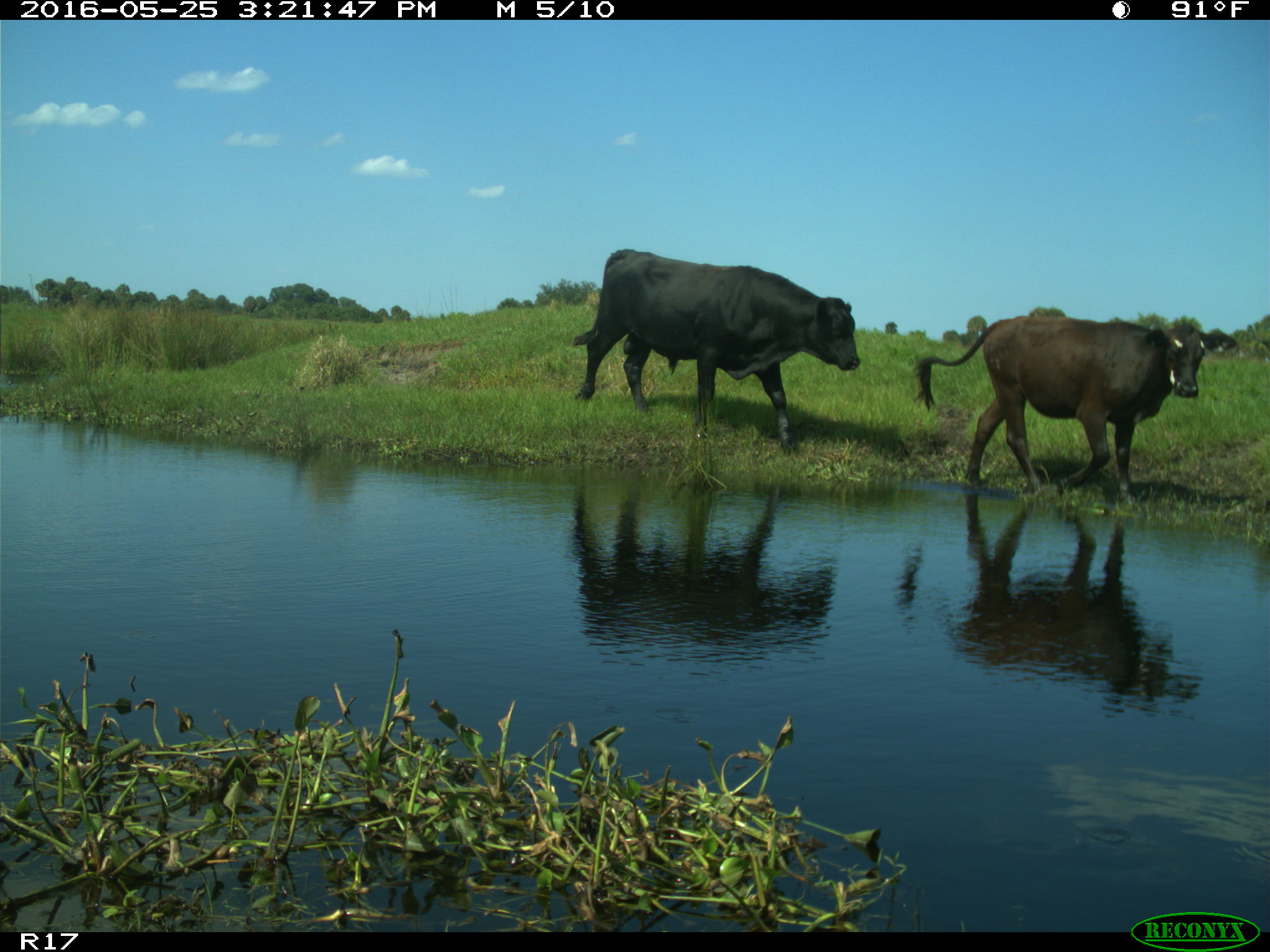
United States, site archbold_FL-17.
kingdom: Animalia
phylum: Chordata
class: Mammalia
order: Artiodactyla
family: Bovidae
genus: Bos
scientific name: Bos taurus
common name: domestic cow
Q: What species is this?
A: Bos taurus (domestic cow).